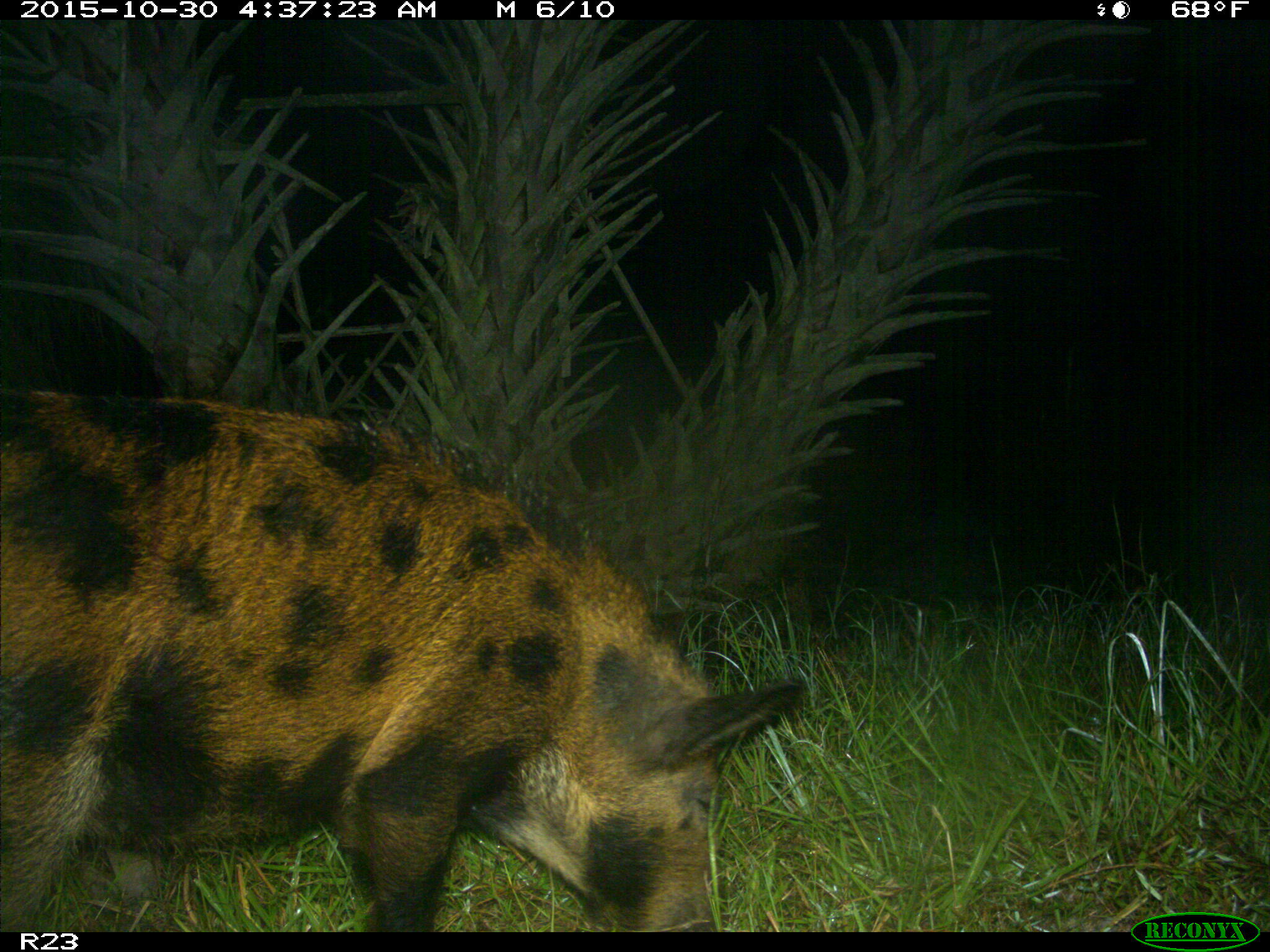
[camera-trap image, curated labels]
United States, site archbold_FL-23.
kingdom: Animalia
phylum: Chordata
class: Mammalia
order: Artiodactyla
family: Suidae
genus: Sus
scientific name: Sus scrofa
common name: wild boar